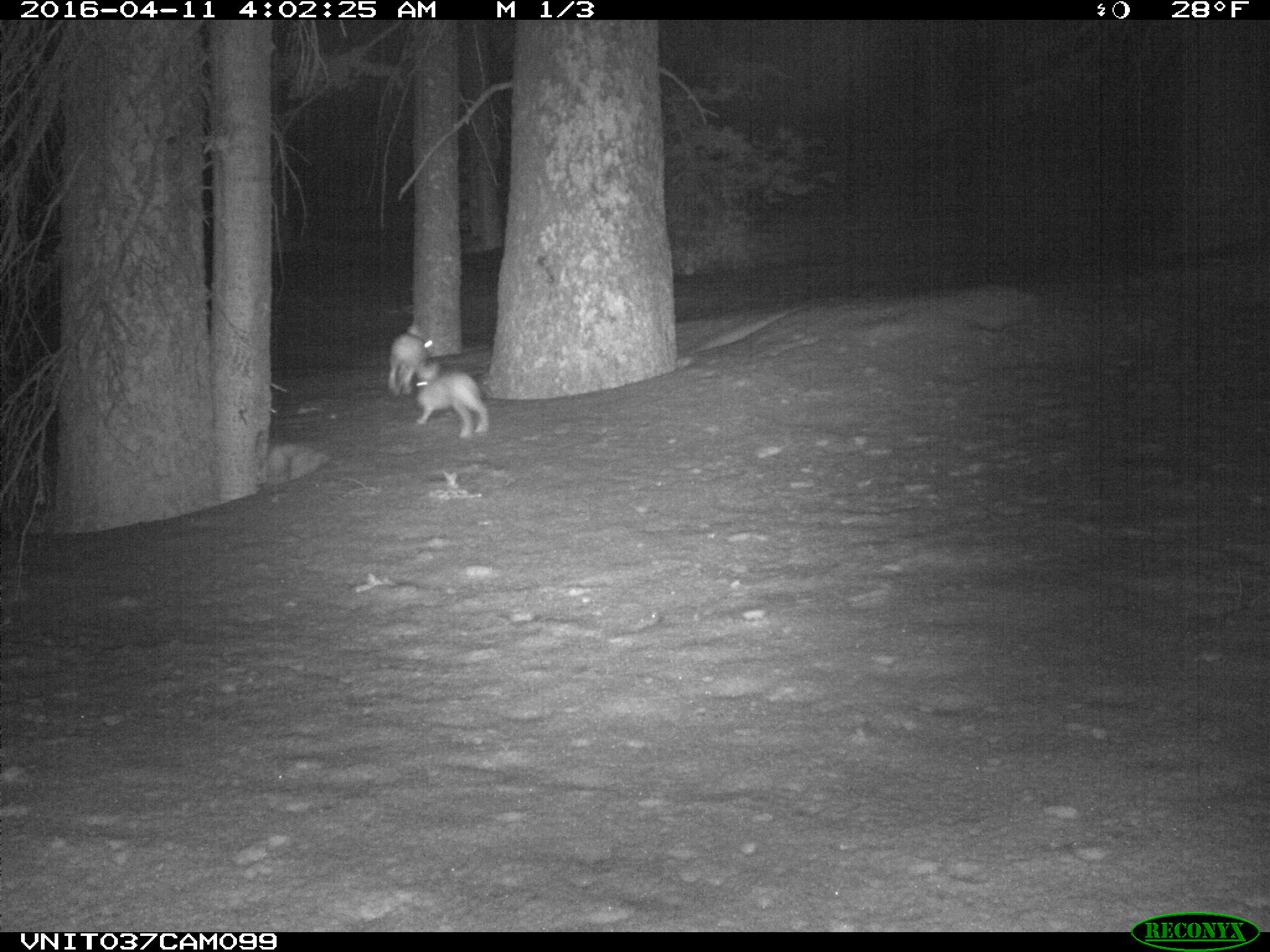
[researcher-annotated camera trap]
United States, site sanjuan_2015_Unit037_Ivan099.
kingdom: Animalia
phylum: Chordata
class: Mammalia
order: Lagomorpha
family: Leporidae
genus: Lepus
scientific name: Lepus americanus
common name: snowshoe hare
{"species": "Lepus americanus (snowshoe hare)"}